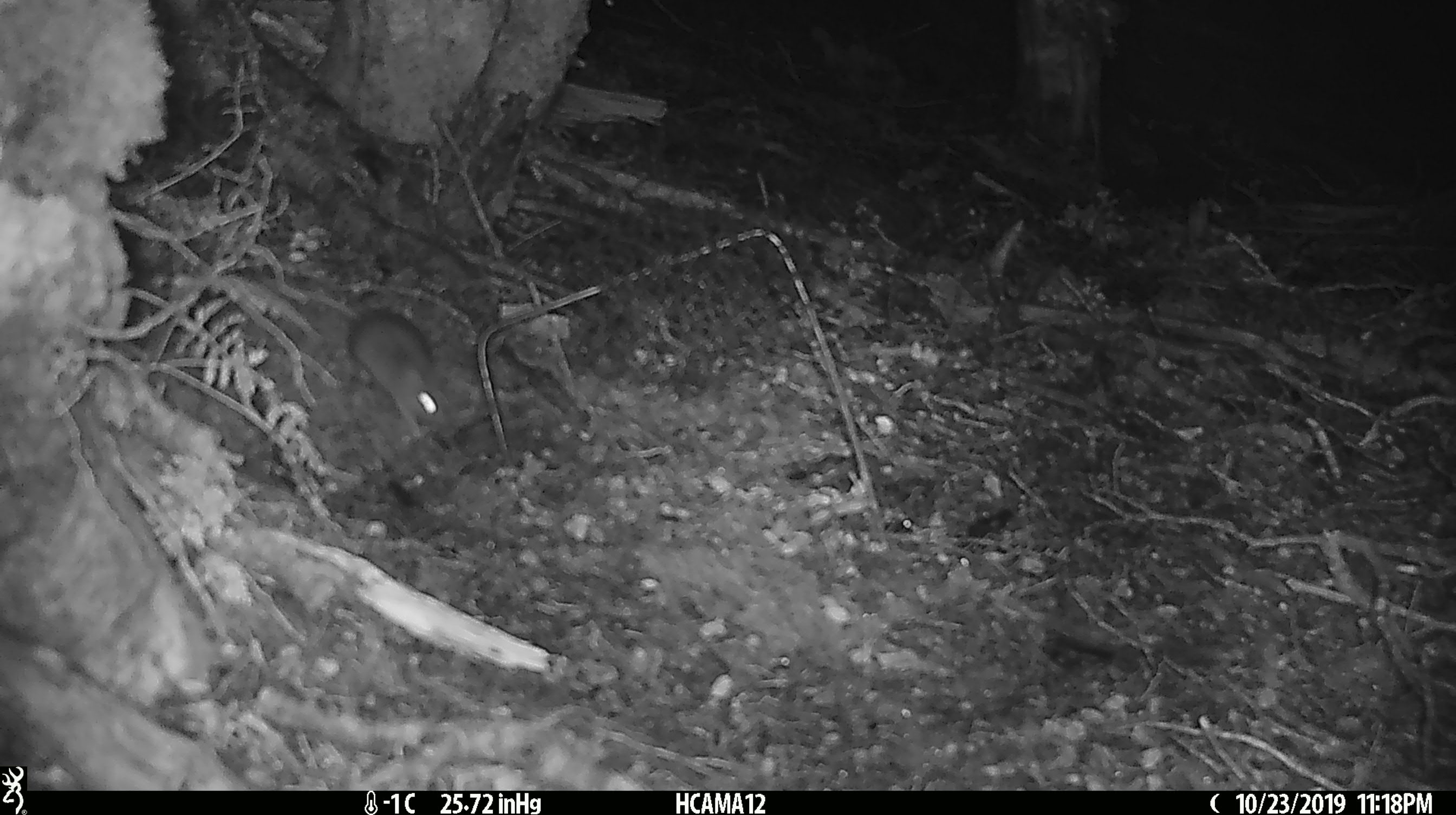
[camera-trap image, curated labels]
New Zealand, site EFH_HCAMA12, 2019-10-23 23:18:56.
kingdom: Animalia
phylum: Chordata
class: Mammalia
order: Rodentia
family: Muridae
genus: Mus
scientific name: Mus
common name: mouse